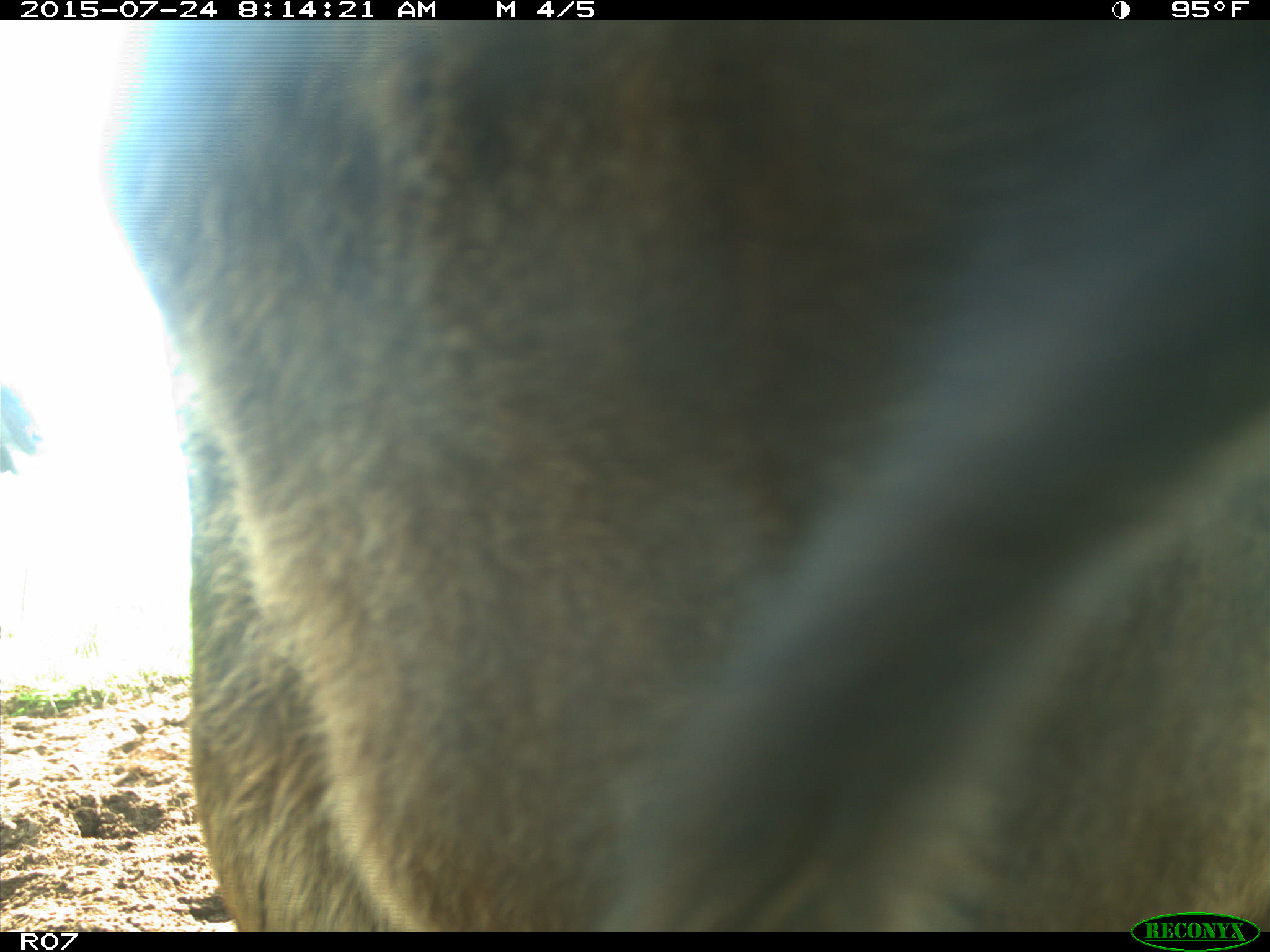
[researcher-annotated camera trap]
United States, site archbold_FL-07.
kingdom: Animalia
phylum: Chordata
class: Mammalia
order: Artiodactyla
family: Bovidae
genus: Bos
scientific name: Bos taurus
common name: domestic cow